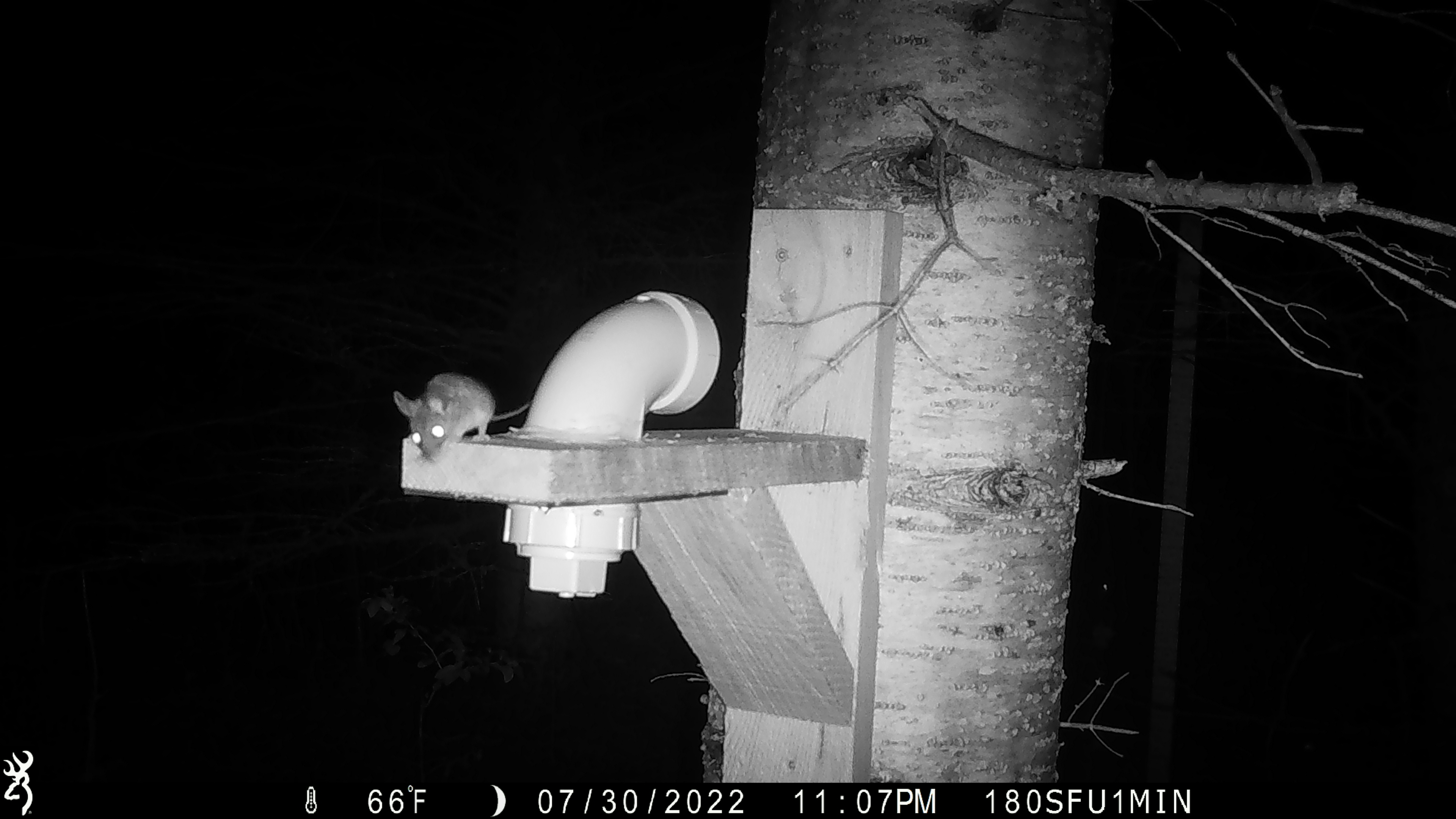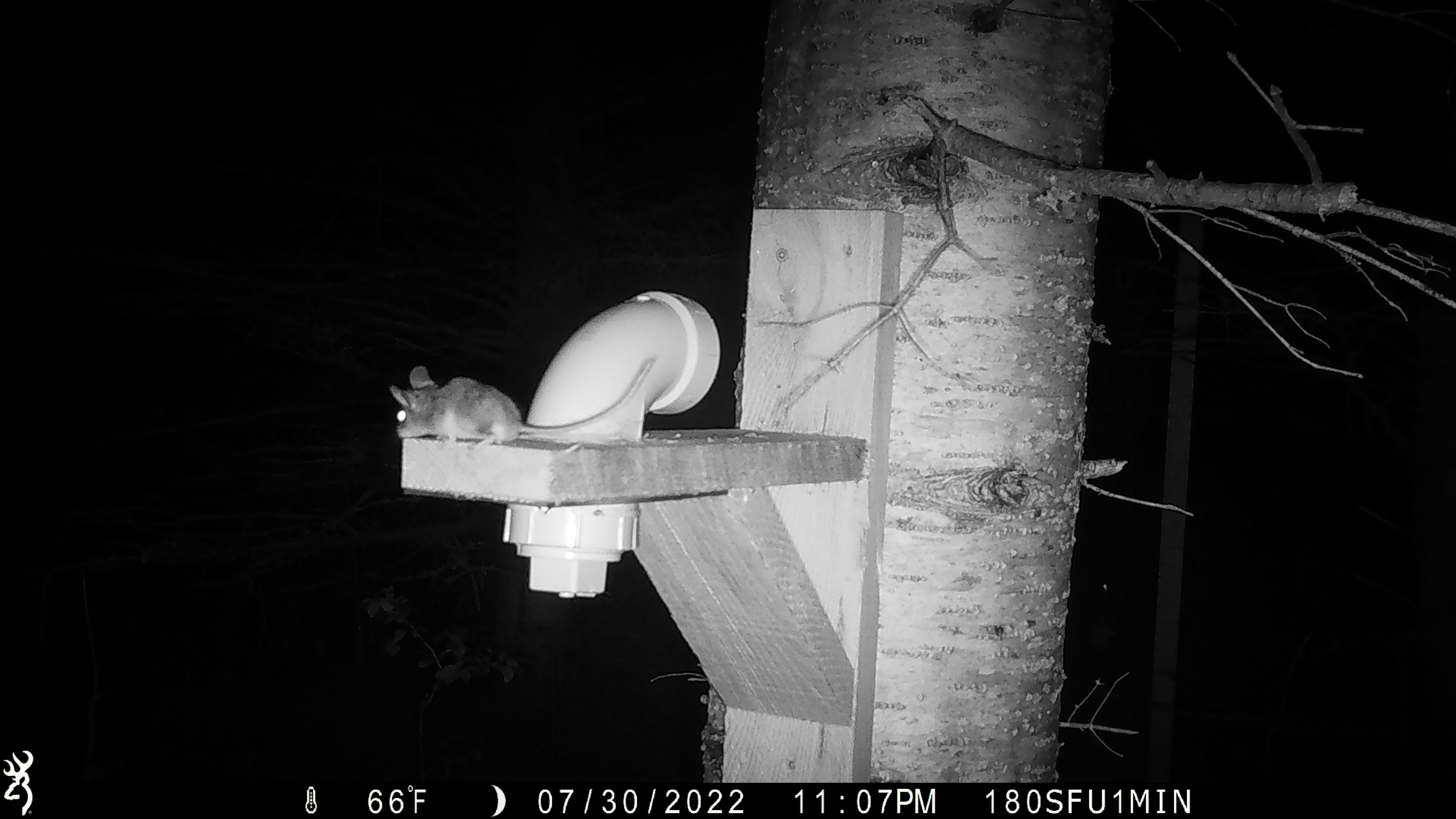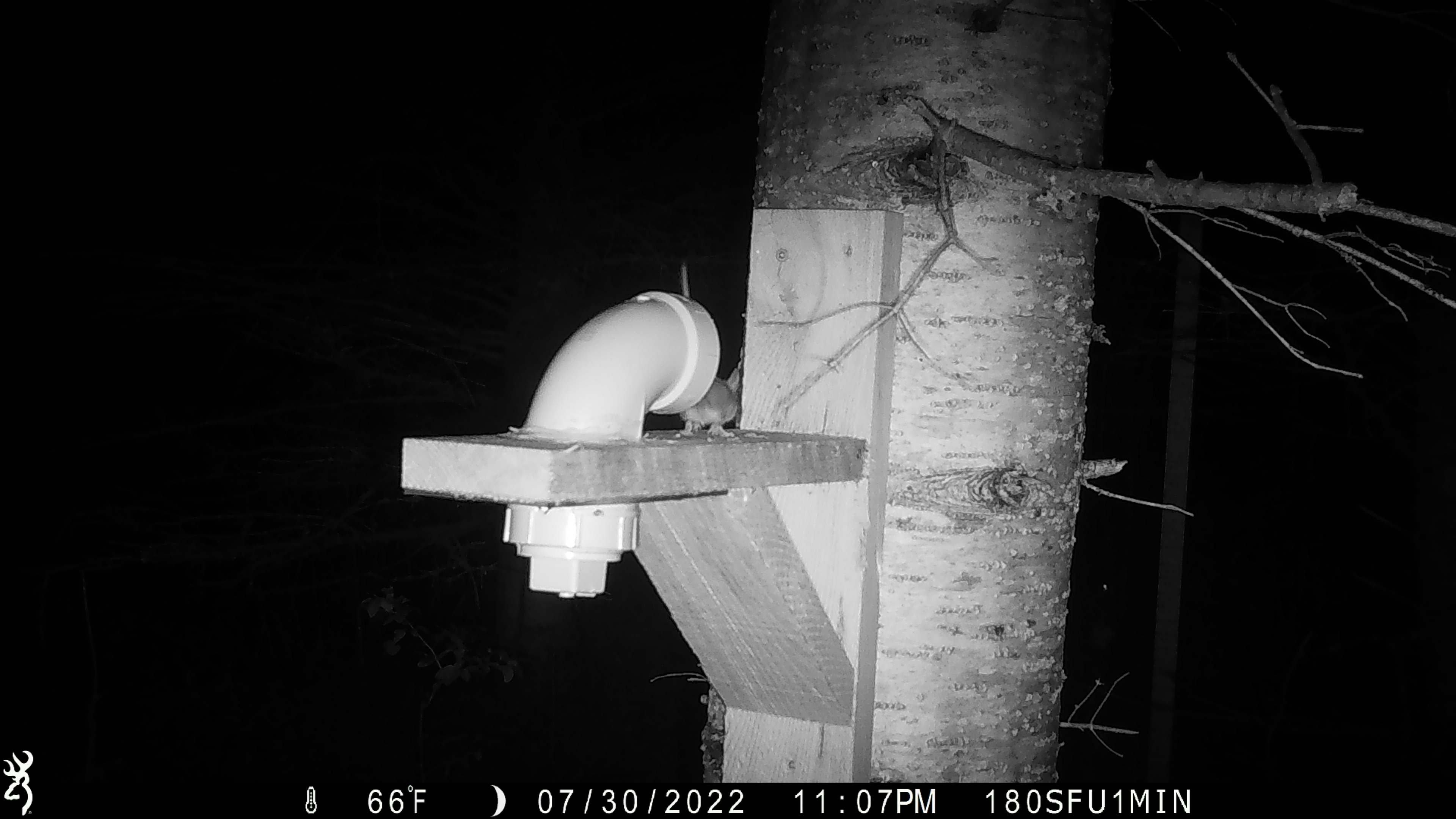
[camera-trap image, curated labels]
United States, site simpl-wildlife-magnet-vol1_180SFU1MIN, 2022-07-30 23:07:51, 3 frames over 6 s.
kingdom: Animalia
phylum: Chordata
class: Mammalia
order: Rodentia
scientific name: Rodentia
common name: mouse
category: mouse sp.